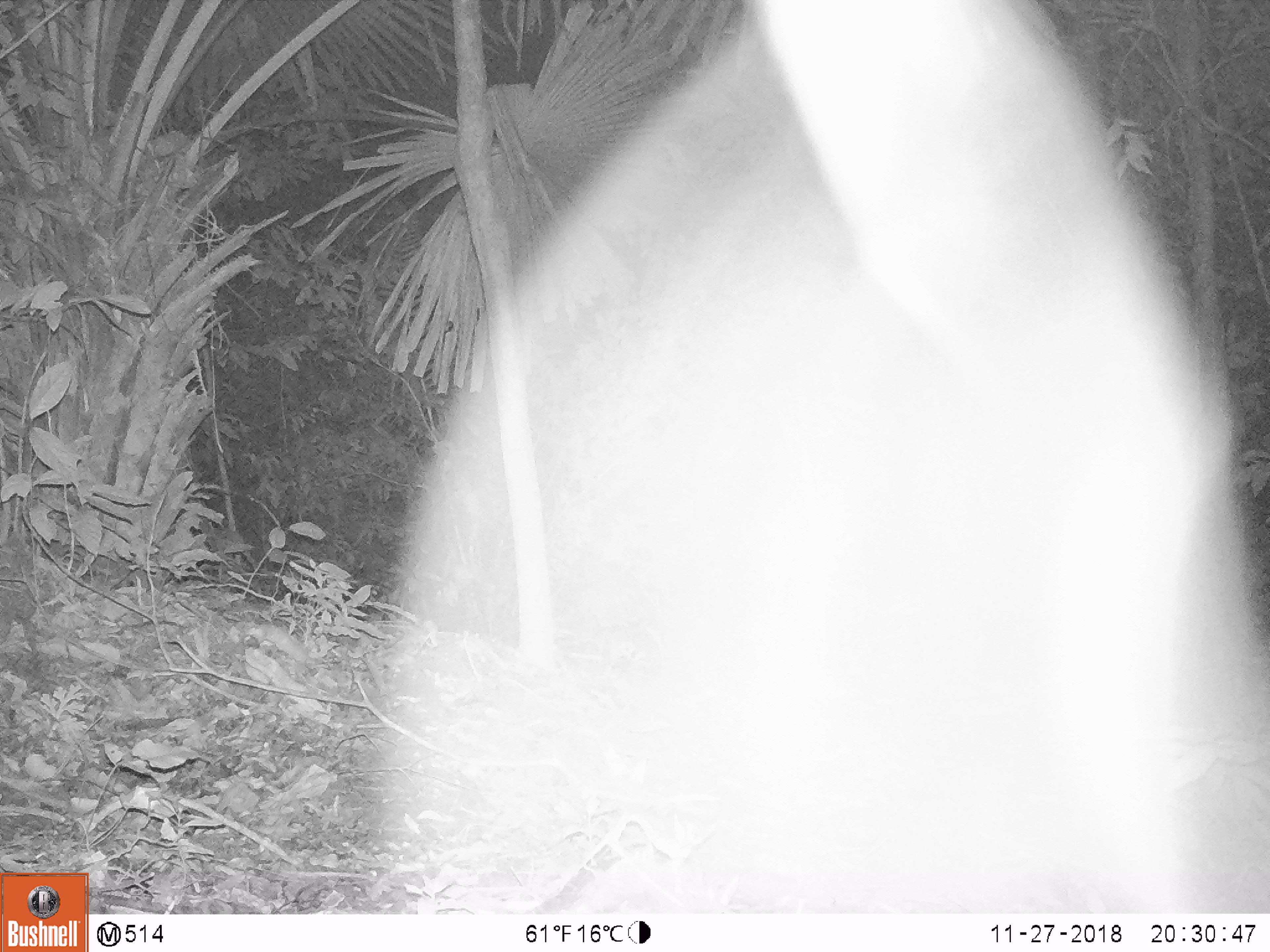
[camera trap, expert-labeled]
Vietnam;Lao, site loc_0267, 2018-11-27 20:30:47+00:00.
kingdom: Animalia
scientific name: Animalia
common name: animal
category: unidentified animal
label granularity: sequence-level